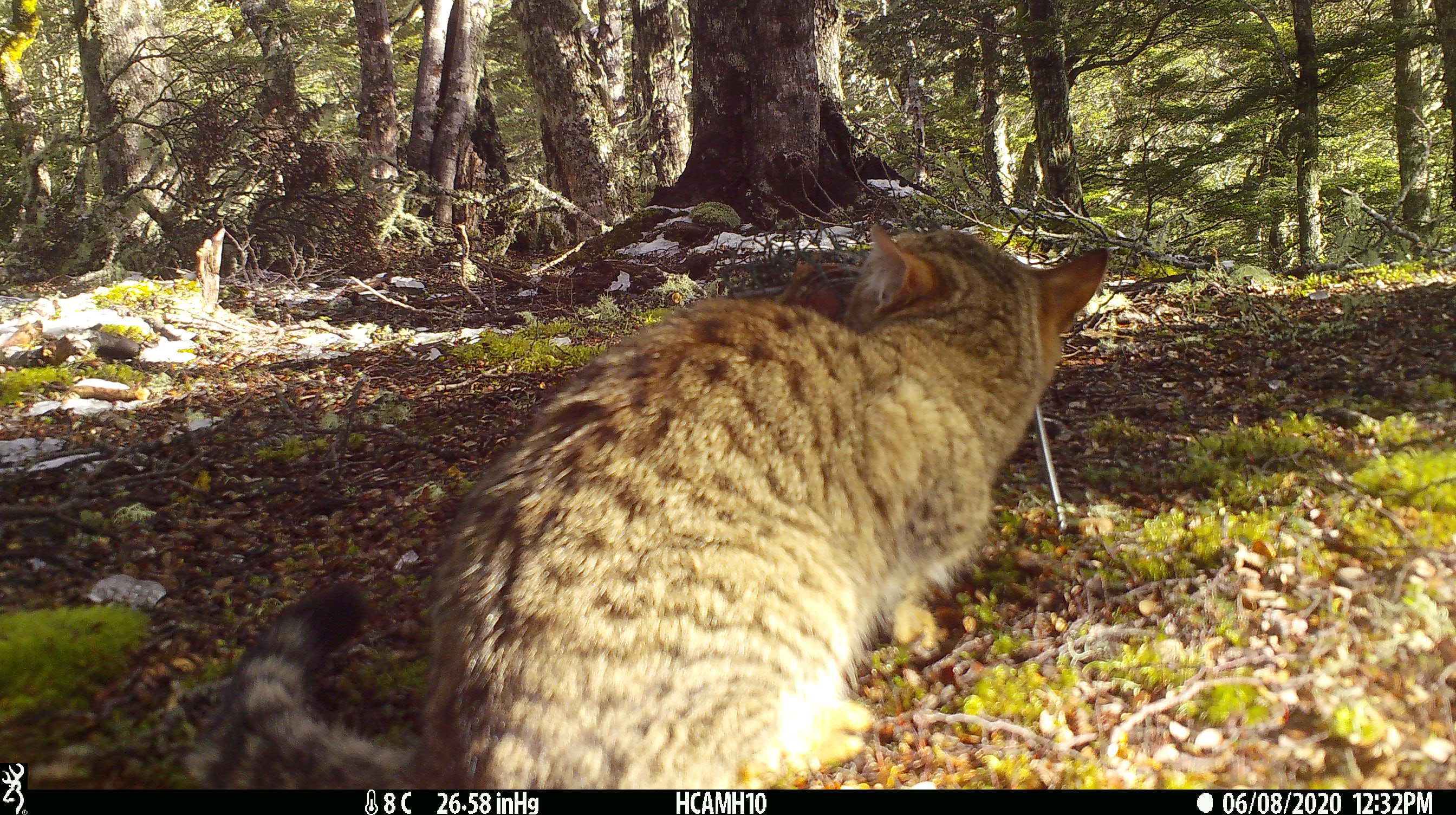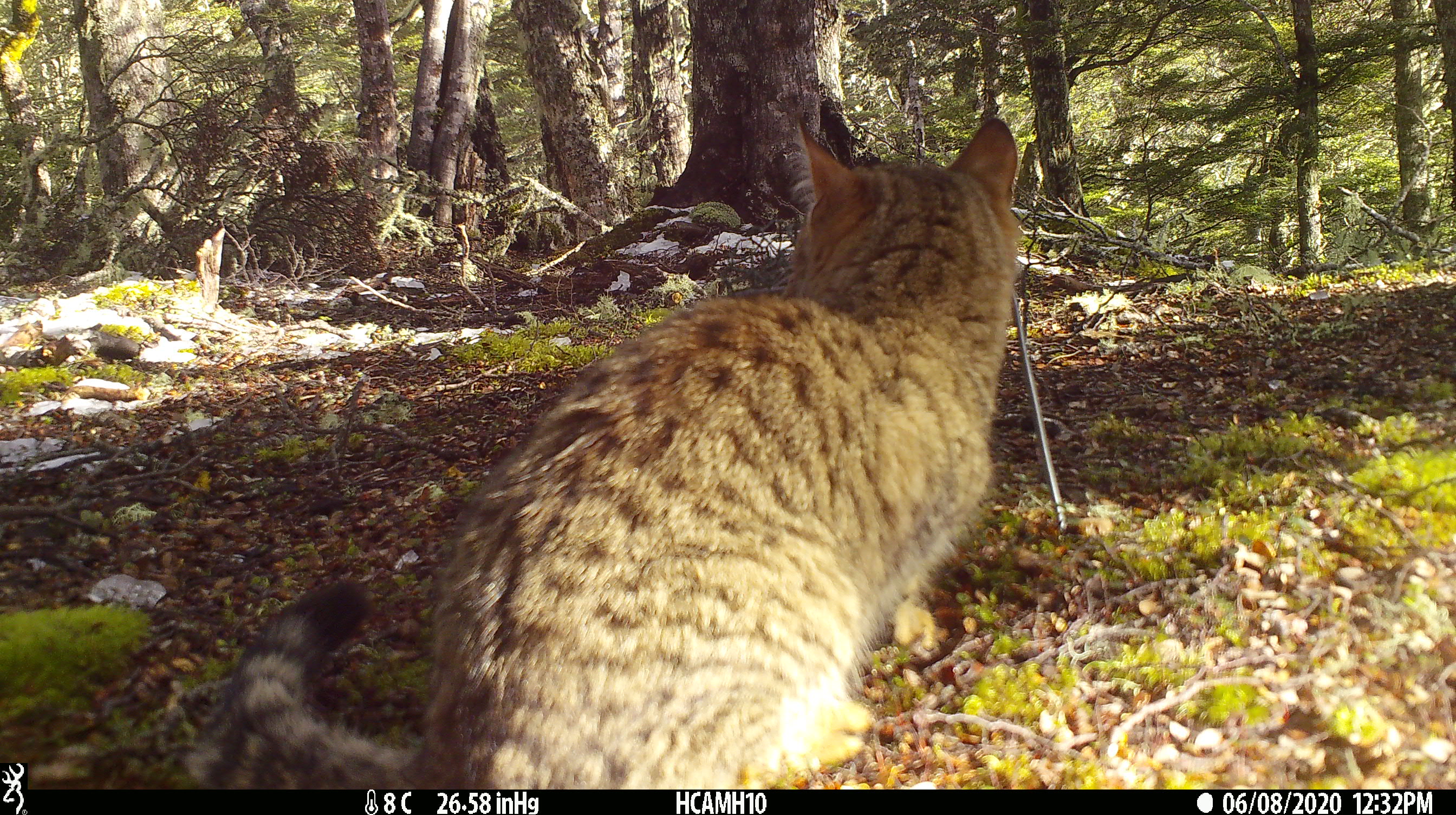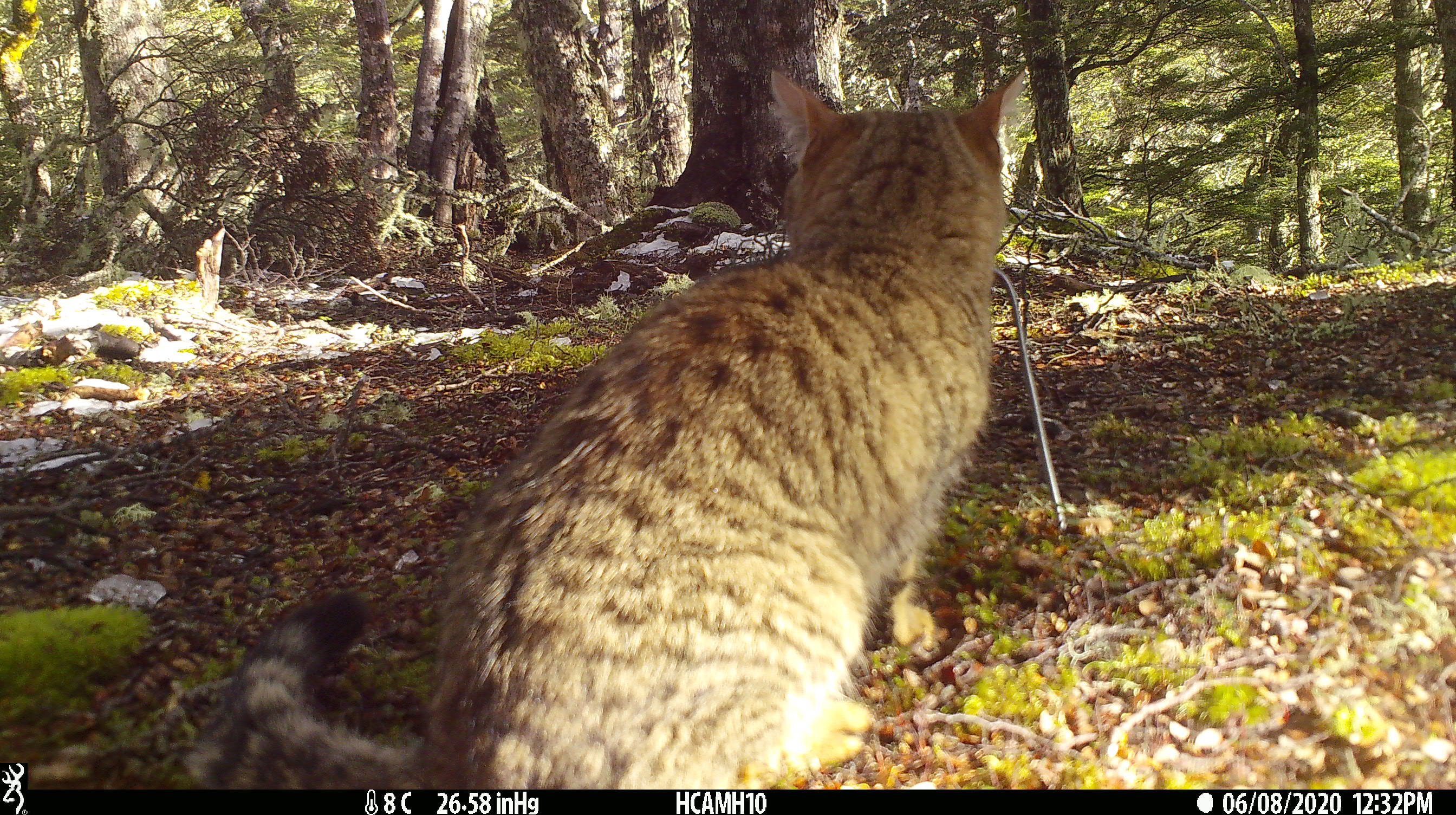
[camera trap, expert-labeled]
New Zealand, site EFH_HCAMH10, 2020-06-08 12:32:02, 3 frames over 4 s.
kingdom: Animalia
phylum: Chordata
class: Mammalia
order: Carnivora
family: Felidae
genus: Felis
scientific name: Felis catus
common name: domestic cat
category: cat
Cat (domestic cat) (Felis catus).